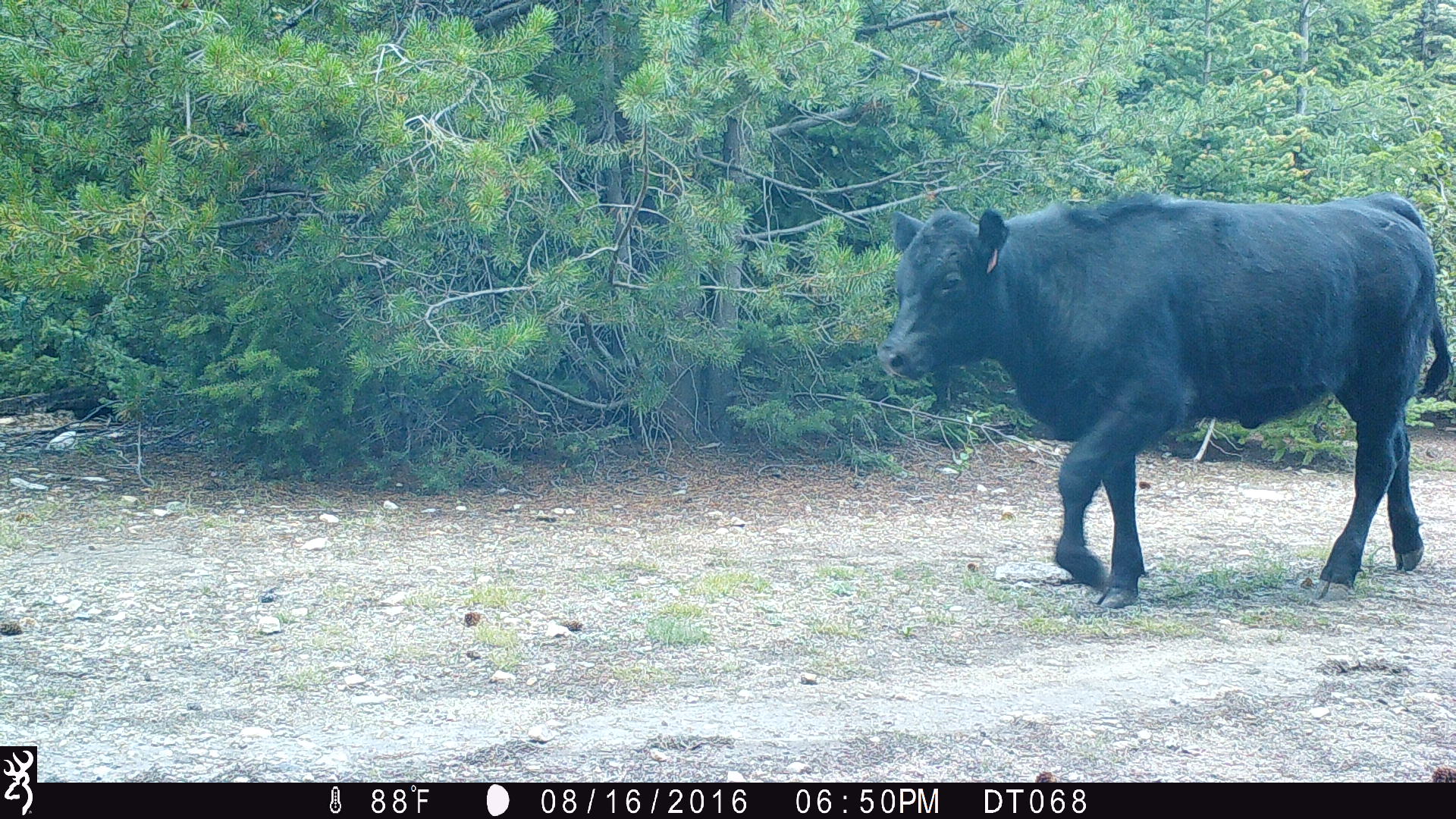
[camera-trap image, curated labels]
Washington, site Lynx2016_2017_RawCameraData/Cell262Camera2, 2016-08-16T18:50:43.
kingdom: Animalia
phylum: Chordata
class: Mammalia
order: Artiodactyla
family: Bovidae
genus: Bos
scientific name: Bos taurus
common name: domestic cattle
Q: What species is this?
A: Domestic cattle (Bos taurus).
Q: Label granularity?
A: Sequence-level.